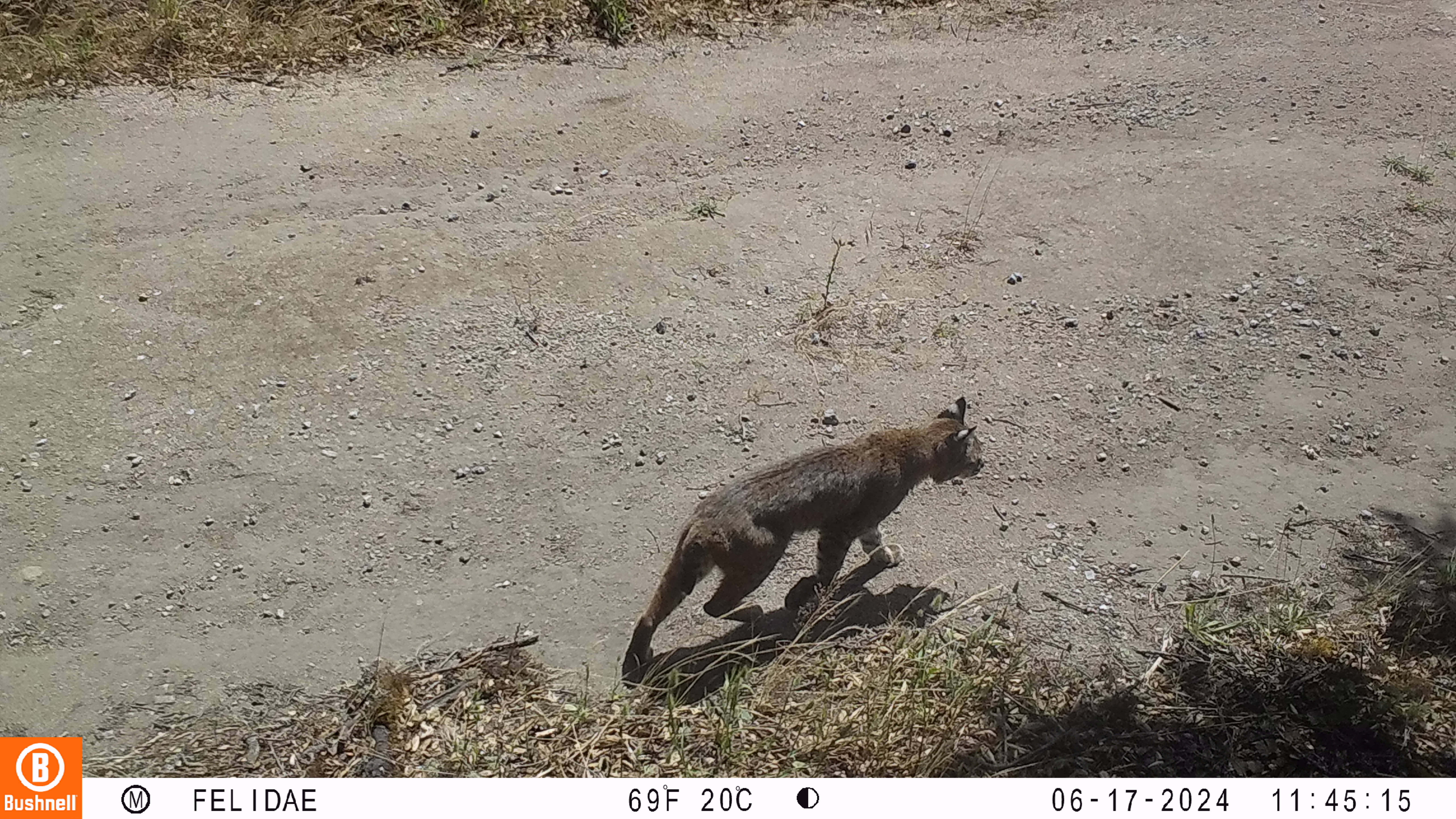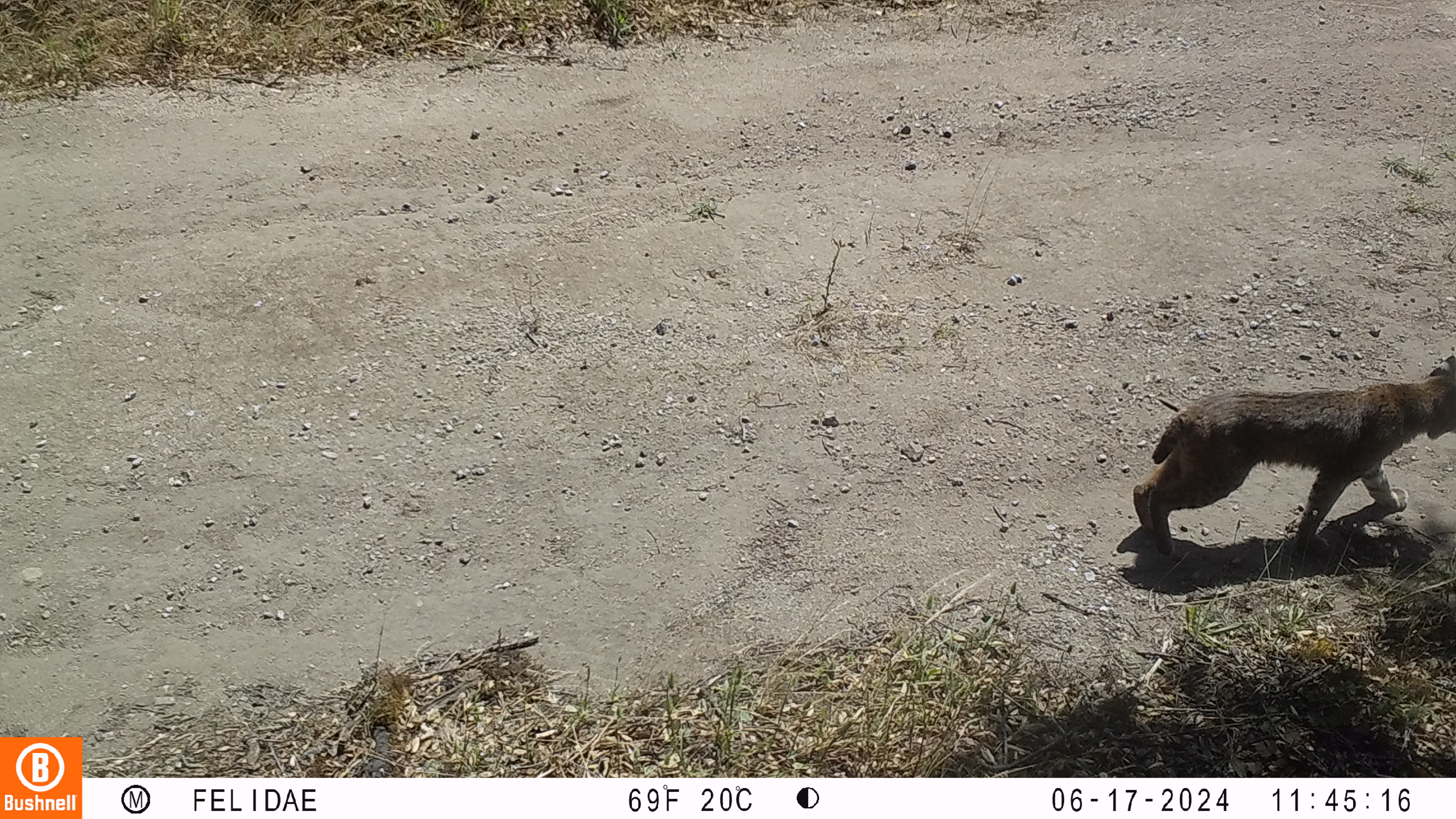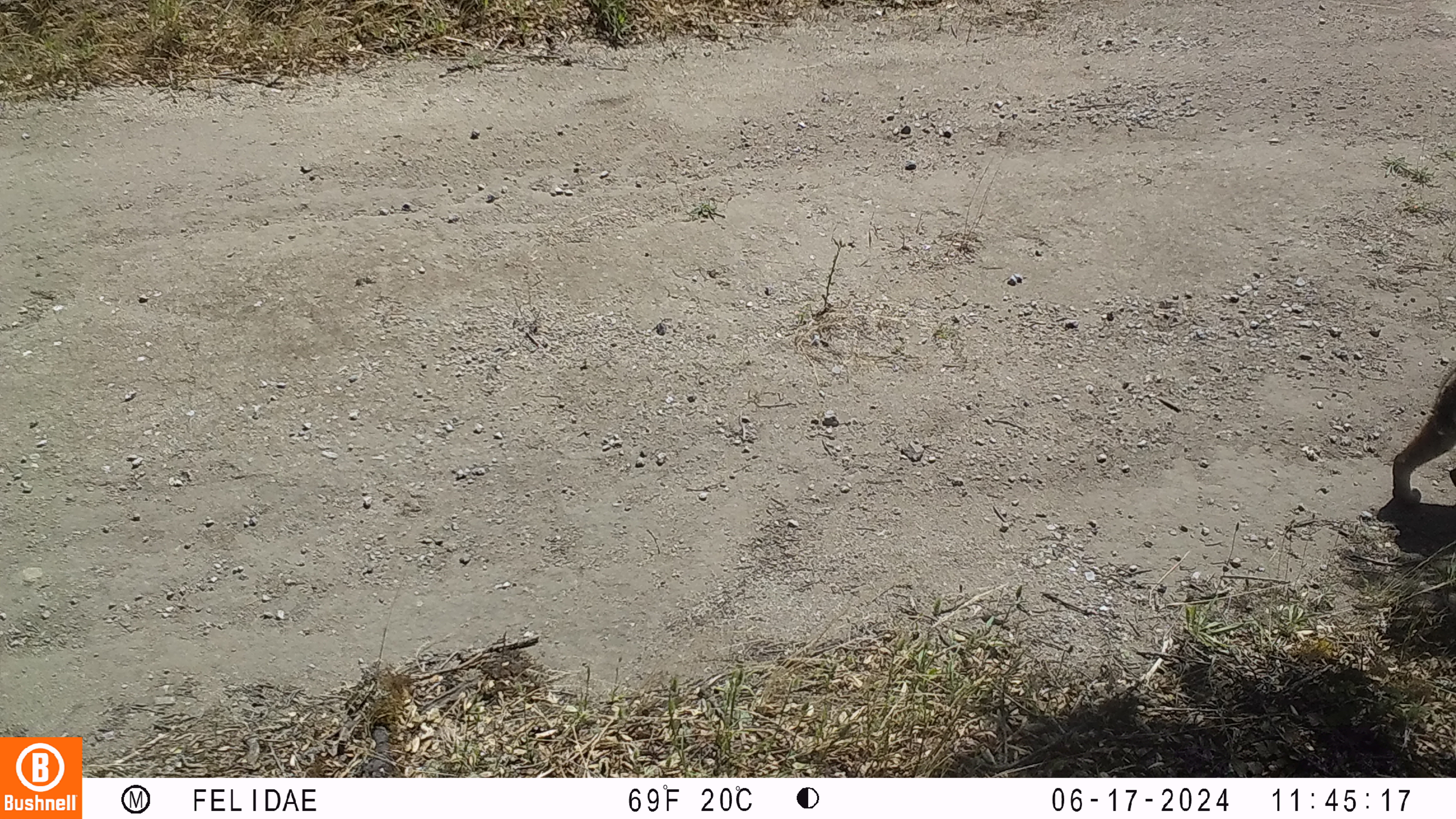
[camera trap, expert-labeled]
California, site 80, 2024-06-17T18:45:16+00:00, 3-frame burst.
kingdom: Animalia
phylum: Chordata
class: Mammalia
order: Carnivora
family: Felidae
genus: Lynx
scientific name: Lynx rufus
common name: bobcat